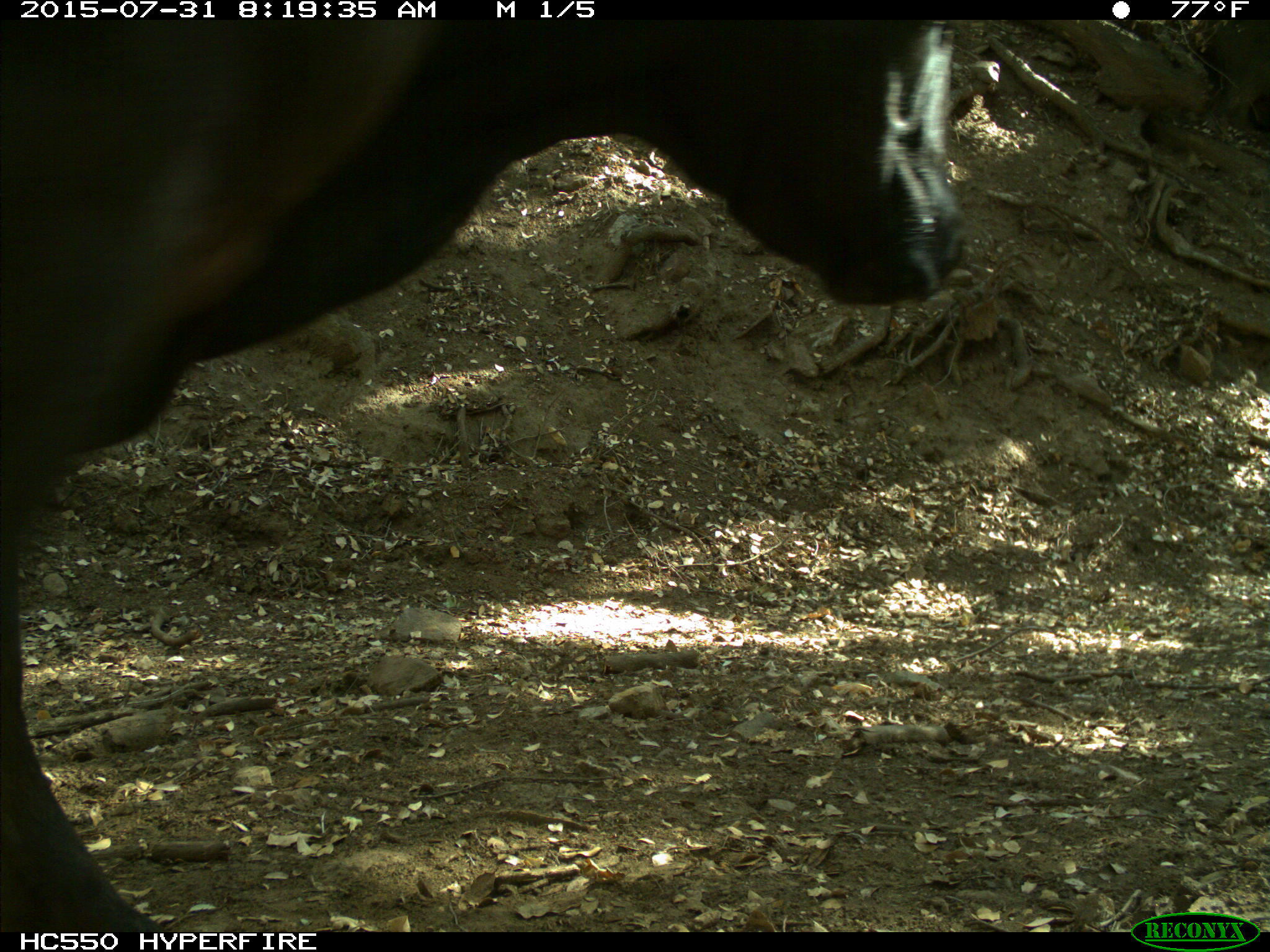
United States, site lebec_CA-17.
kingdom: Animalia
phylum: Chordata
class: Mammalia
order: Artiodactyla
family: Bovidae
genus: Bos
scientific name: Bos taurus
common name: domestic cow